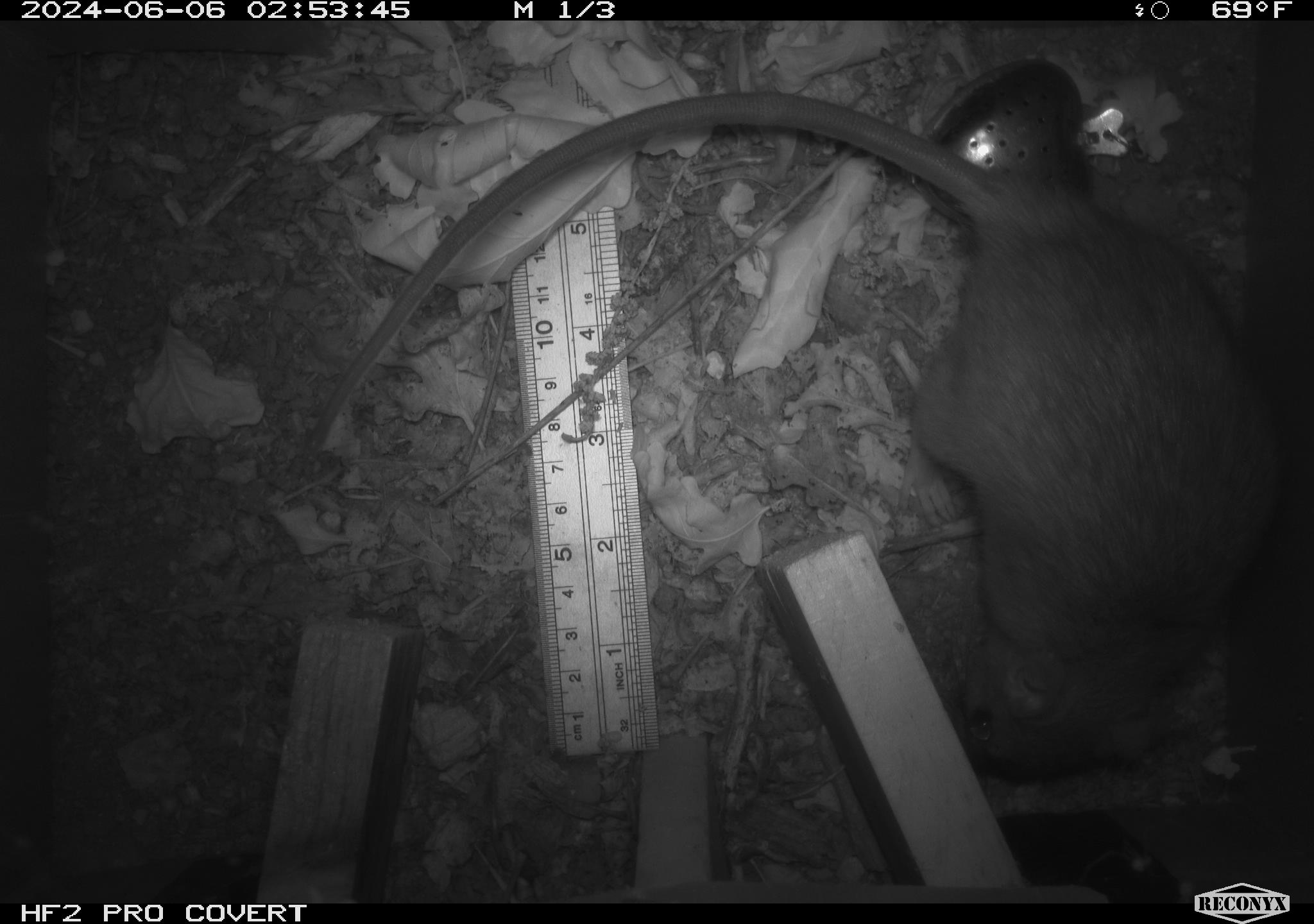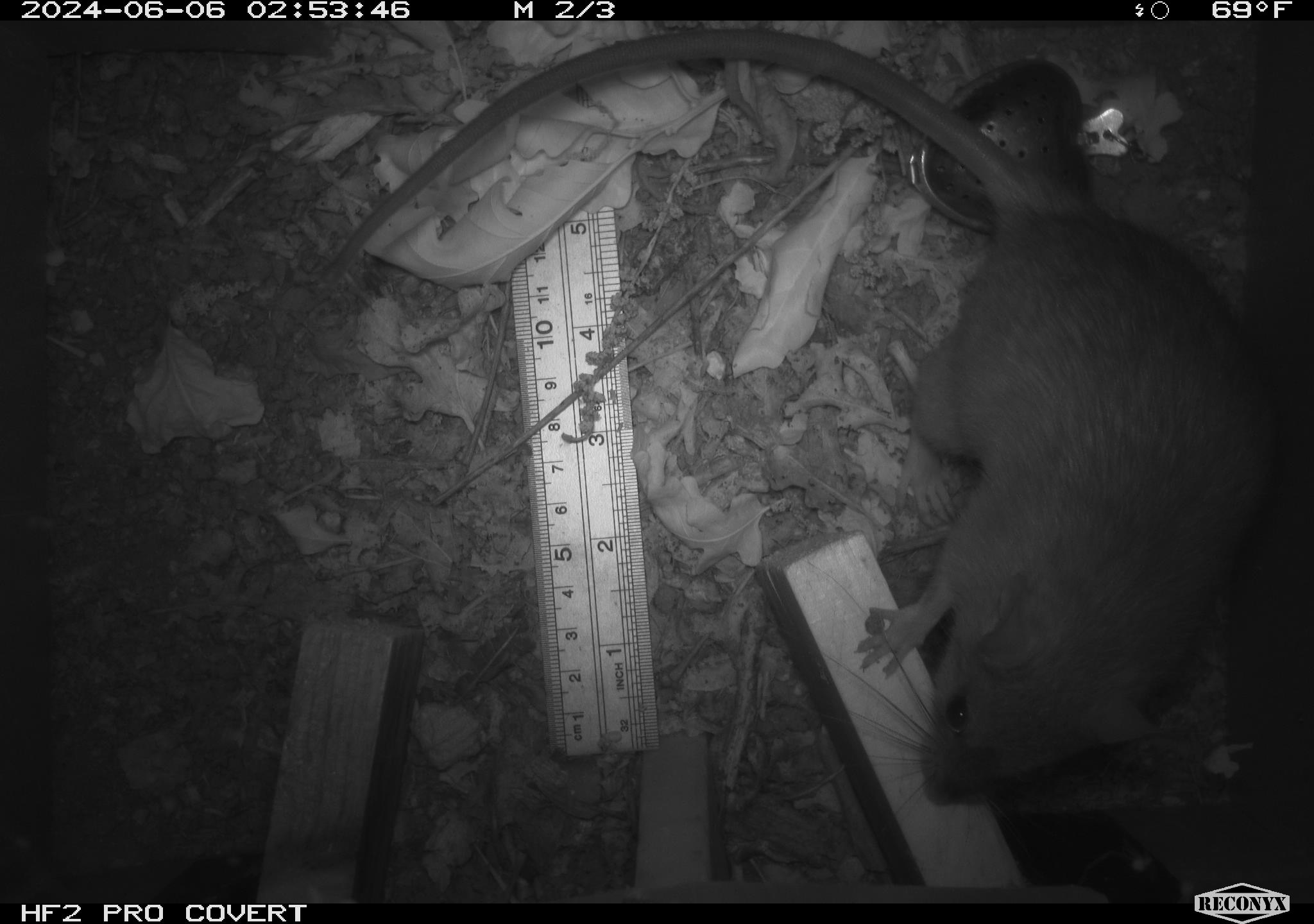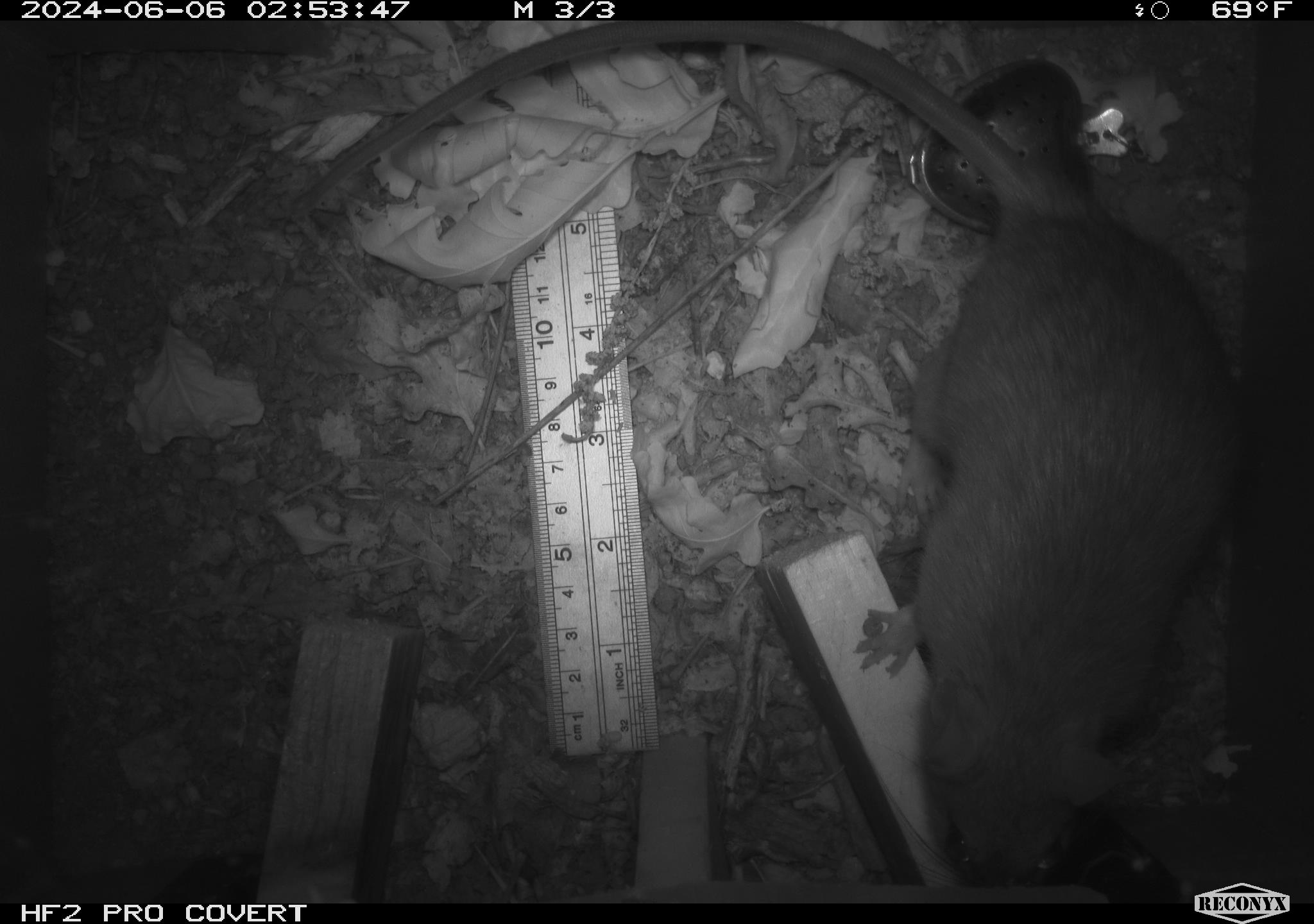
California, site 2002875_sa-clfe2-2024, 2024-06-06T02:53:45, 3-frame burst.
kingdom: Animalia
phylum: Chordata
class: Mammalia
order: Rodentia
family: Muridae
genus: Rattus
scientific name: Rattus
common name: rat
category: rattus species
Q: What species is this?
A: Rattus species (rat) (Rattus).